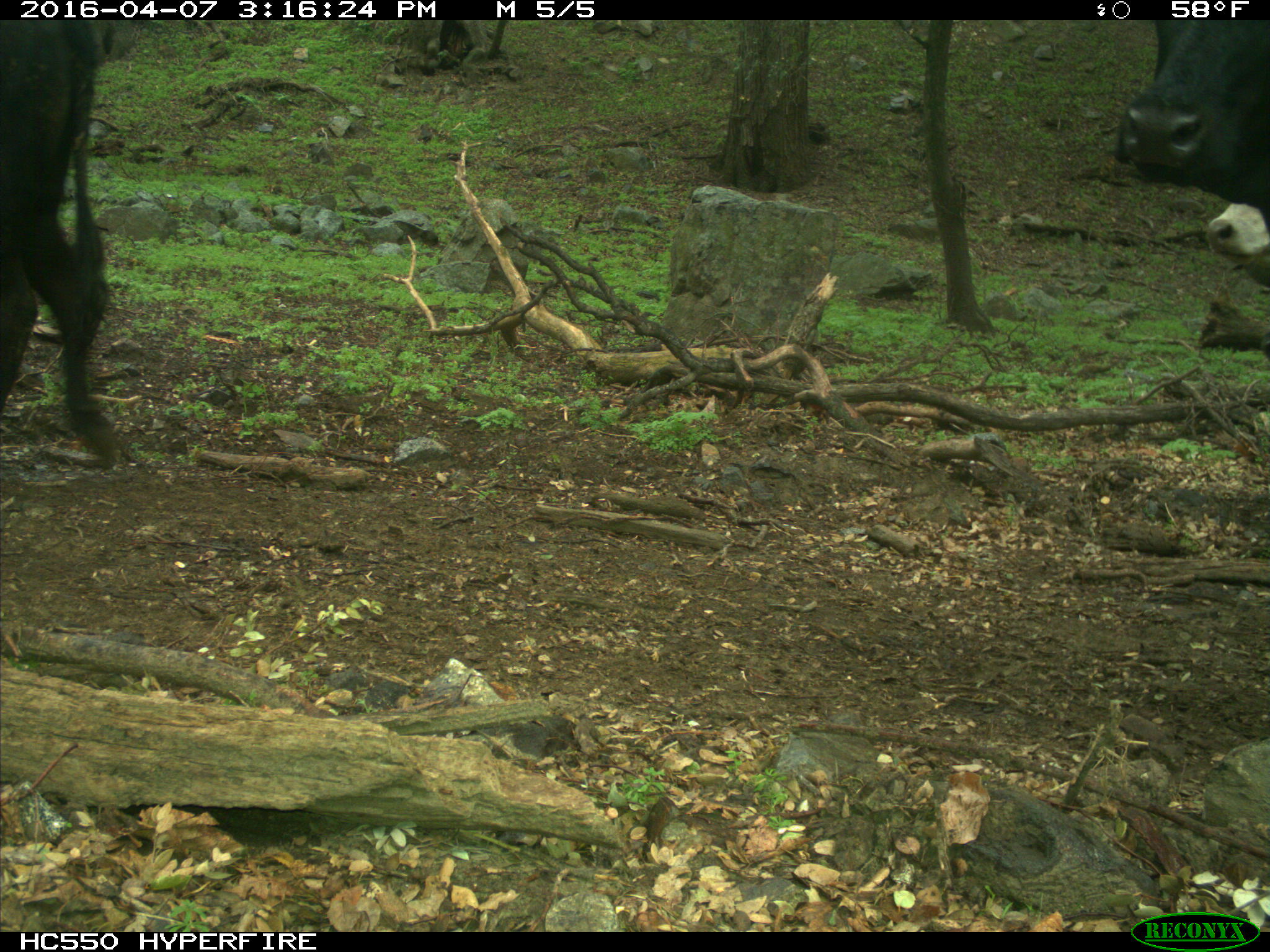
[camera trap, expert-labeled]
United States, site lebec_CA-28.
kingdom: Animalia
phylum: Chordata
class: Mammalia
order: Artiodactyla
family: Bovidae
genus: Bos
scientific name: Bos taurus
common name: domestic cow